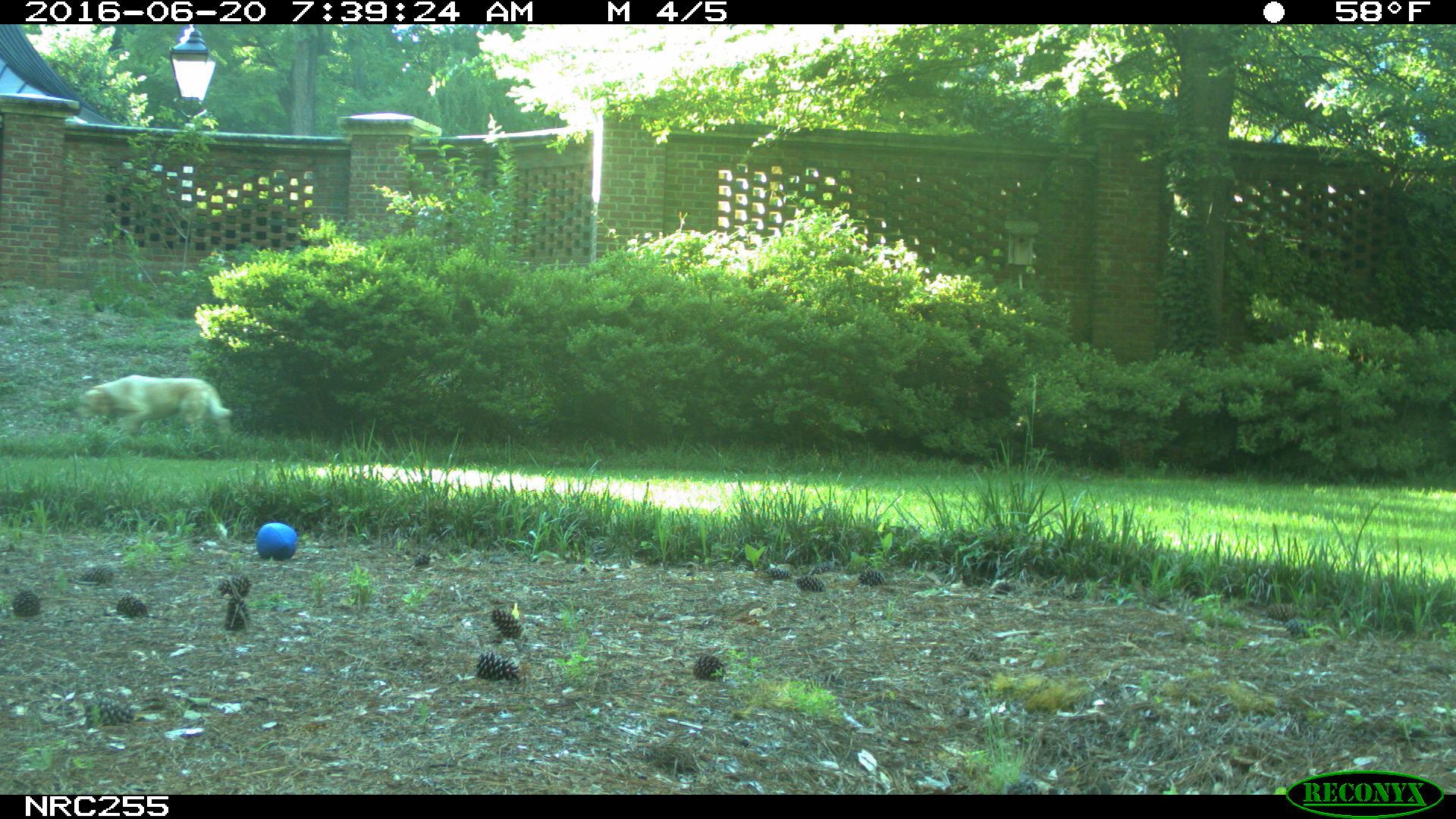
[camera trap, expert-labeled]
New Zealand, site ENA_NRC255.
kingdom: Animalia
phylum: Chordata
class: Mammalia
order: Carnivora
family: Canidae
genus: Canis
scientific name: Canis familiaris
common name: domestic dog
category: dog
Dog (domestic dog) (Canis familiaris).